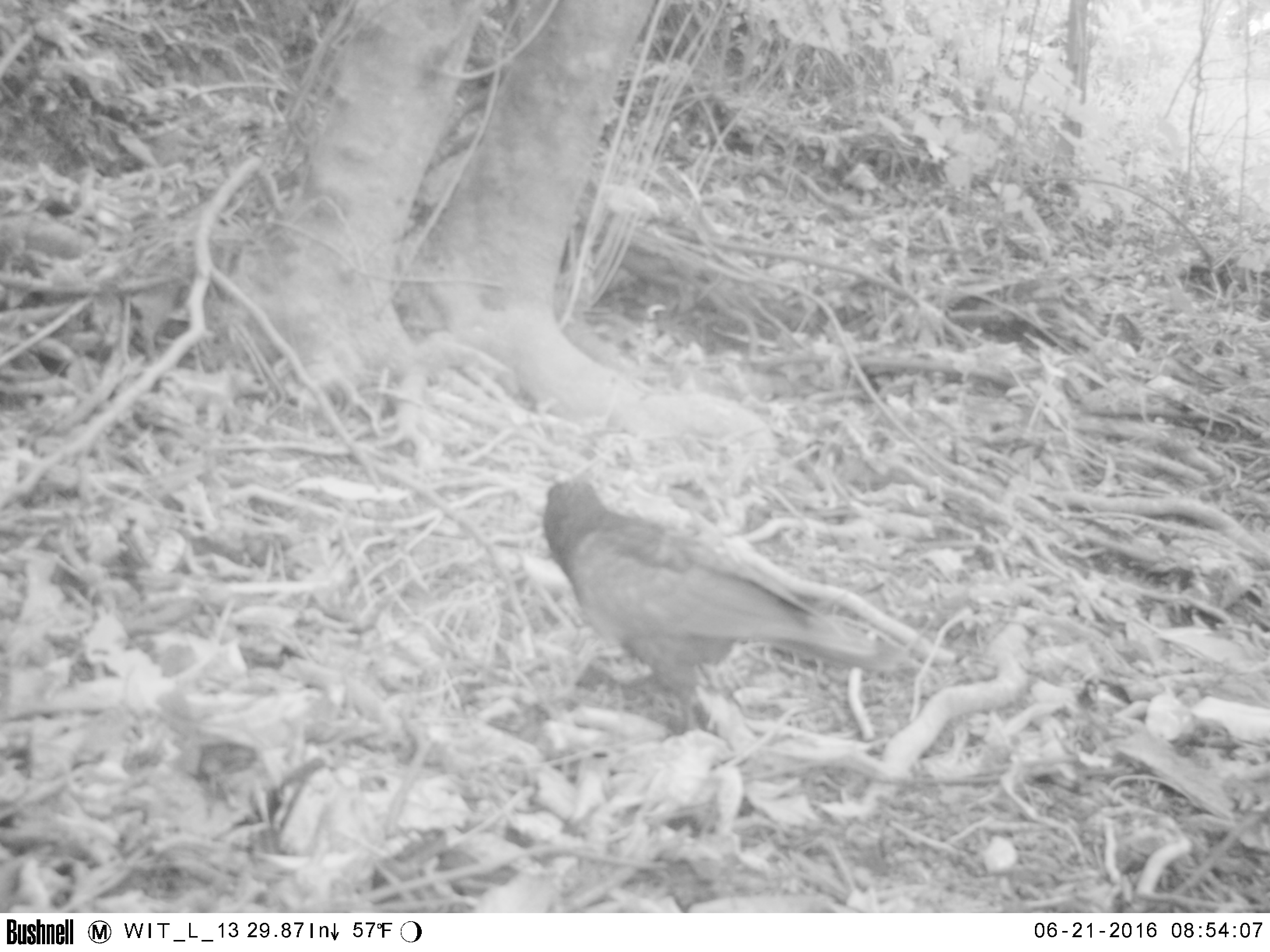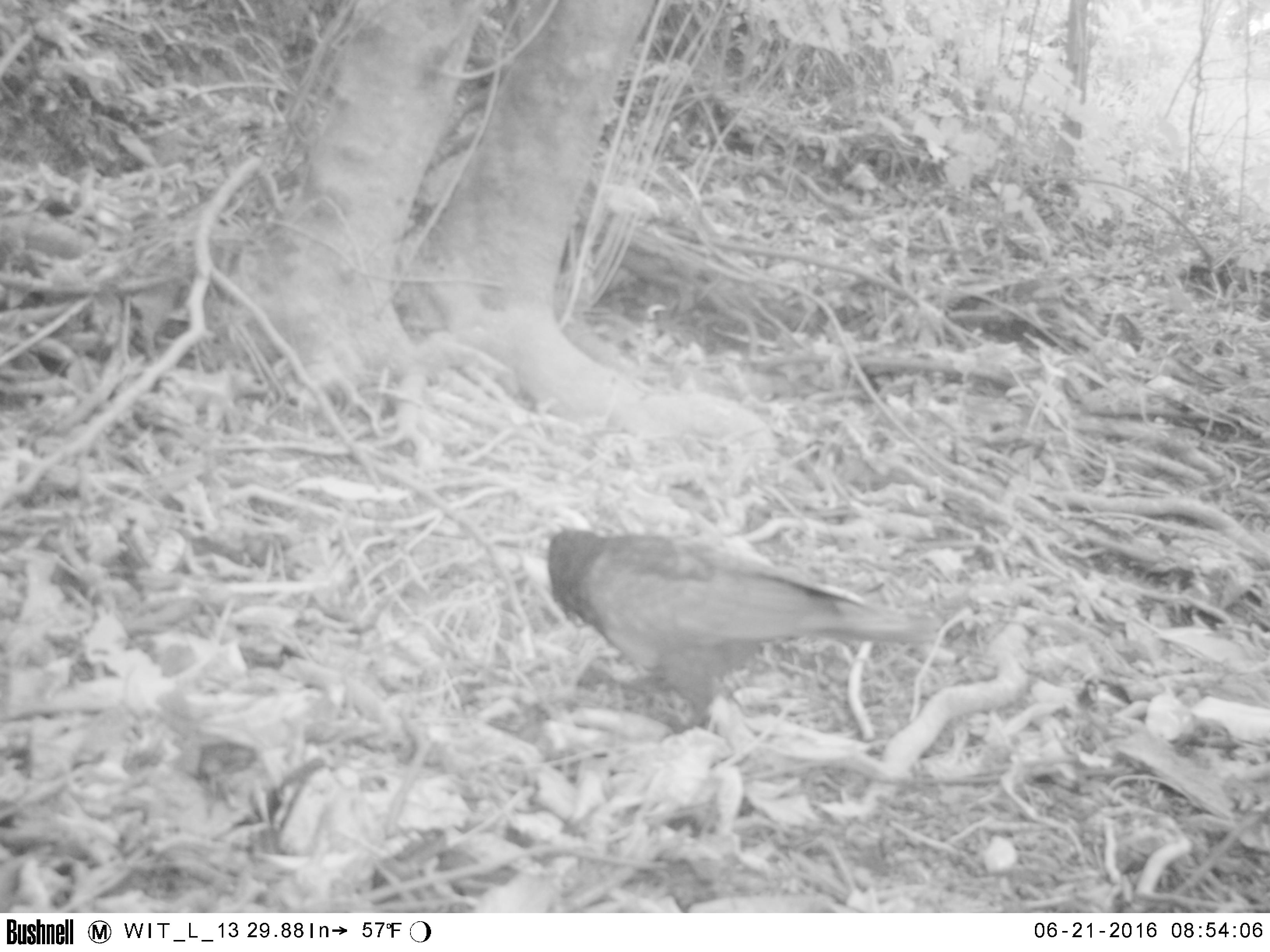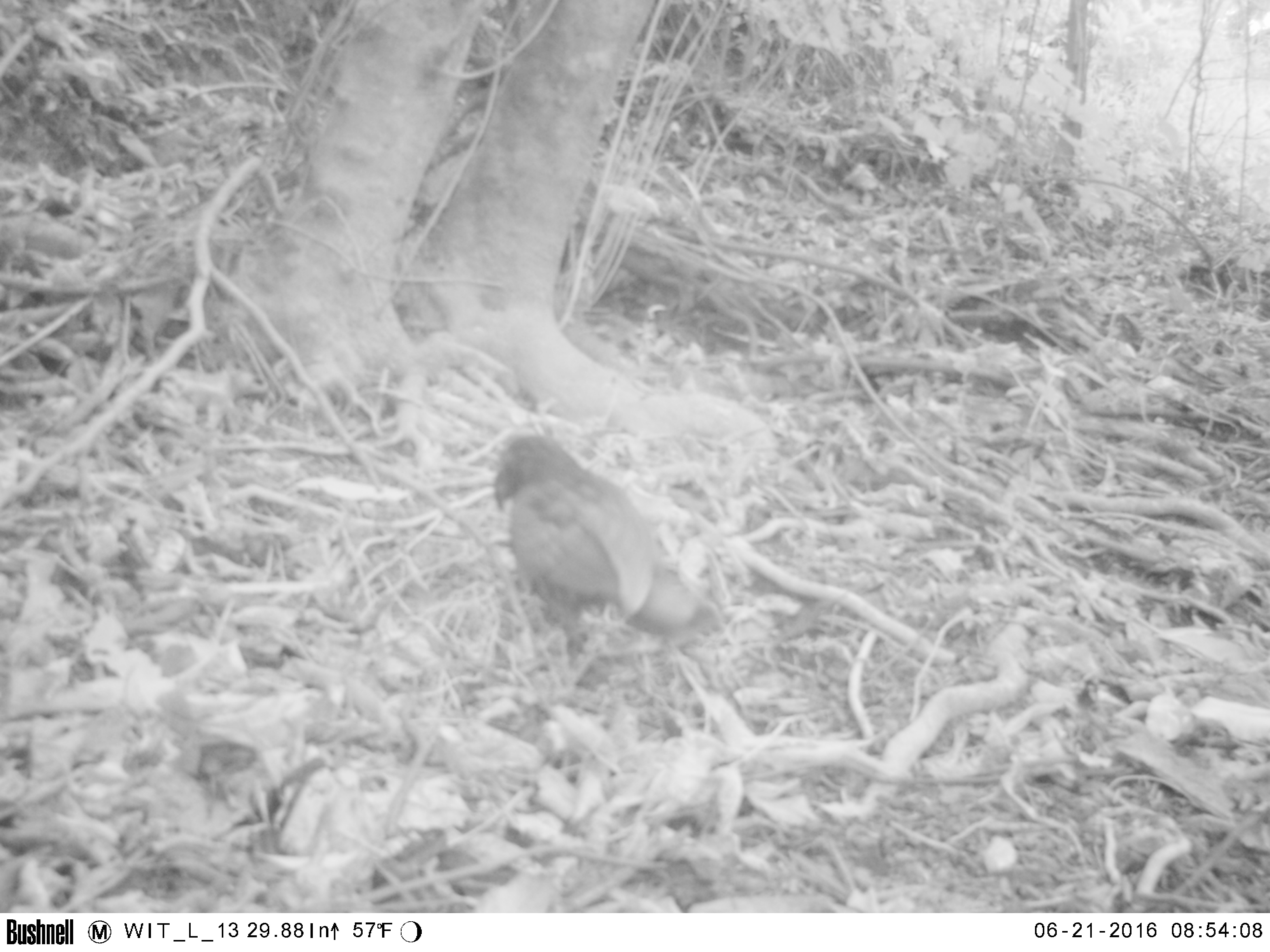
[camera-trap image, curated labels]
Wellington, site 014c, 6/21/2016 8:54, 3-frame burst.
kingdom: Animalia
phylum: Chordata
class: Aves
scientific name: Aves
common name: bird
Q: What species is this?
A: Bird (Aves).